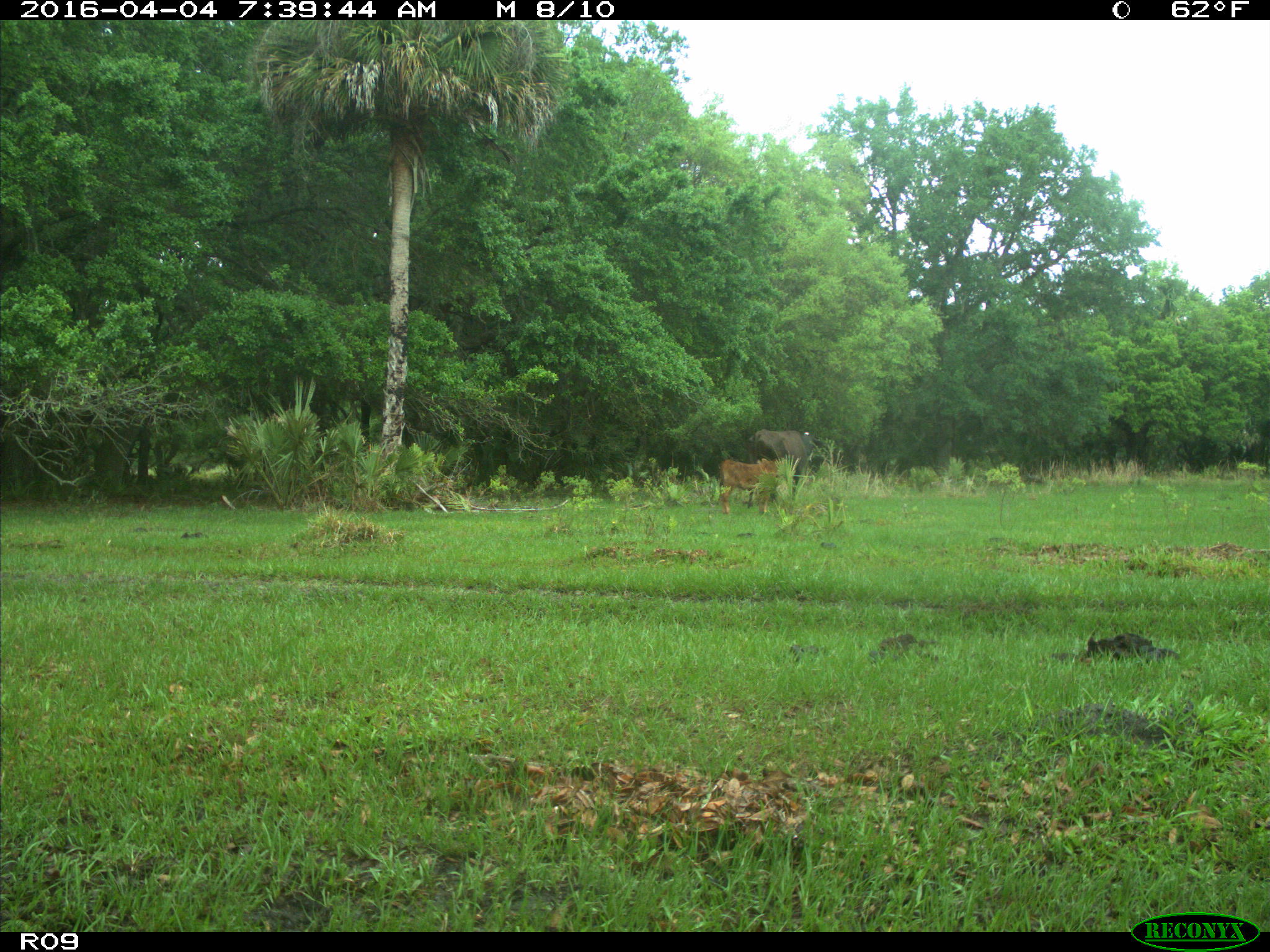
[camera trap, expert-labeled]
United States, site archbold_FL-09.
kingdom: Animalia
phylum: Chordata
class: Mammalia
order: Artiodactyla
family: Bovidae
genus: Bos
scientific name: Bos taurus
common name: domestic cow